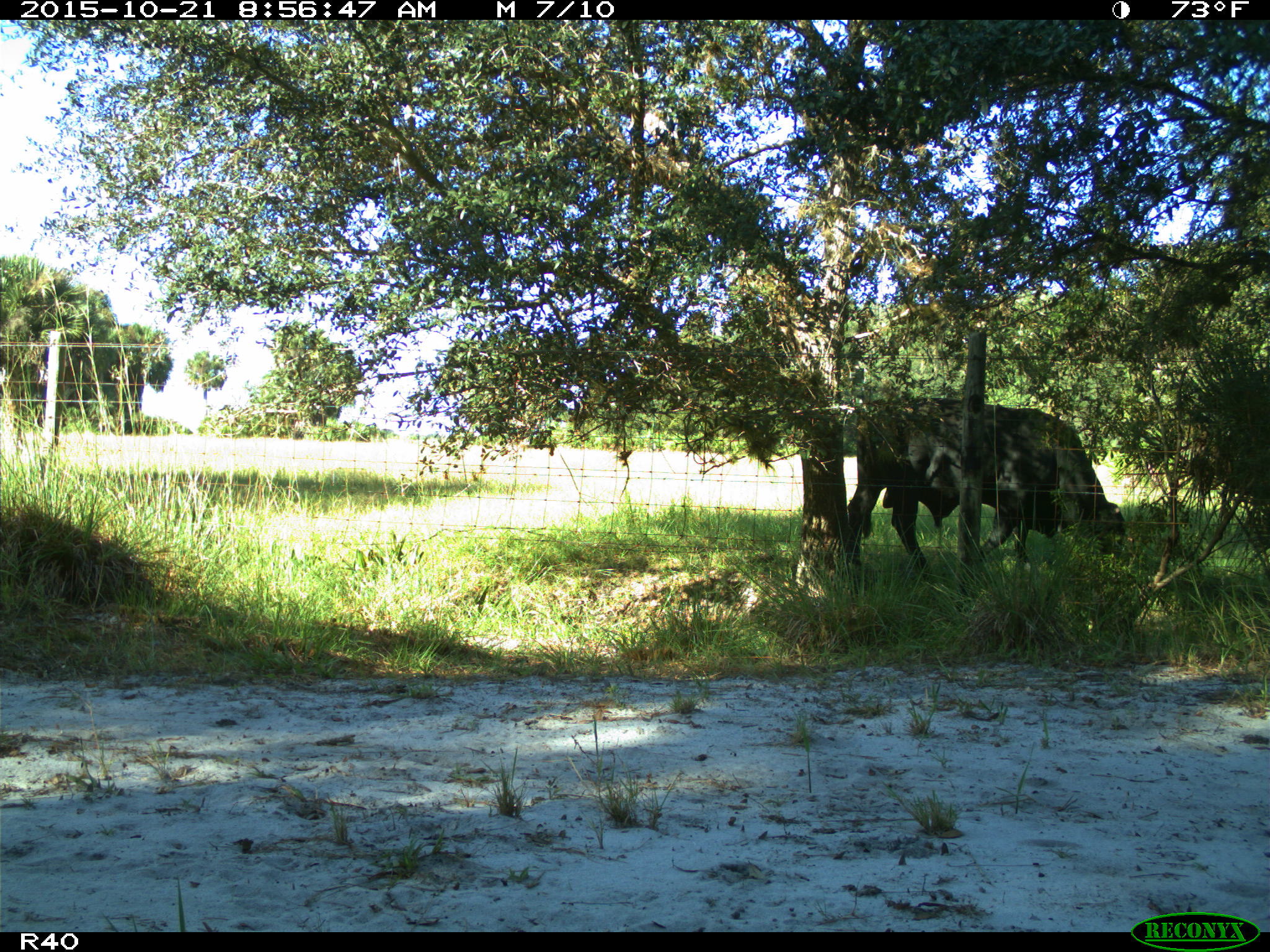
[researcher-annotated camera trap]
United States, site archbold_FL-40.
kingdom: Animalia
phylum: Chordata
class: Mammalia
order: Artiodactyla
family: Bovidae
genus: Bos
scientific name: Bos taurus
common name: domestic cow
Bos taurus (domestic cow).